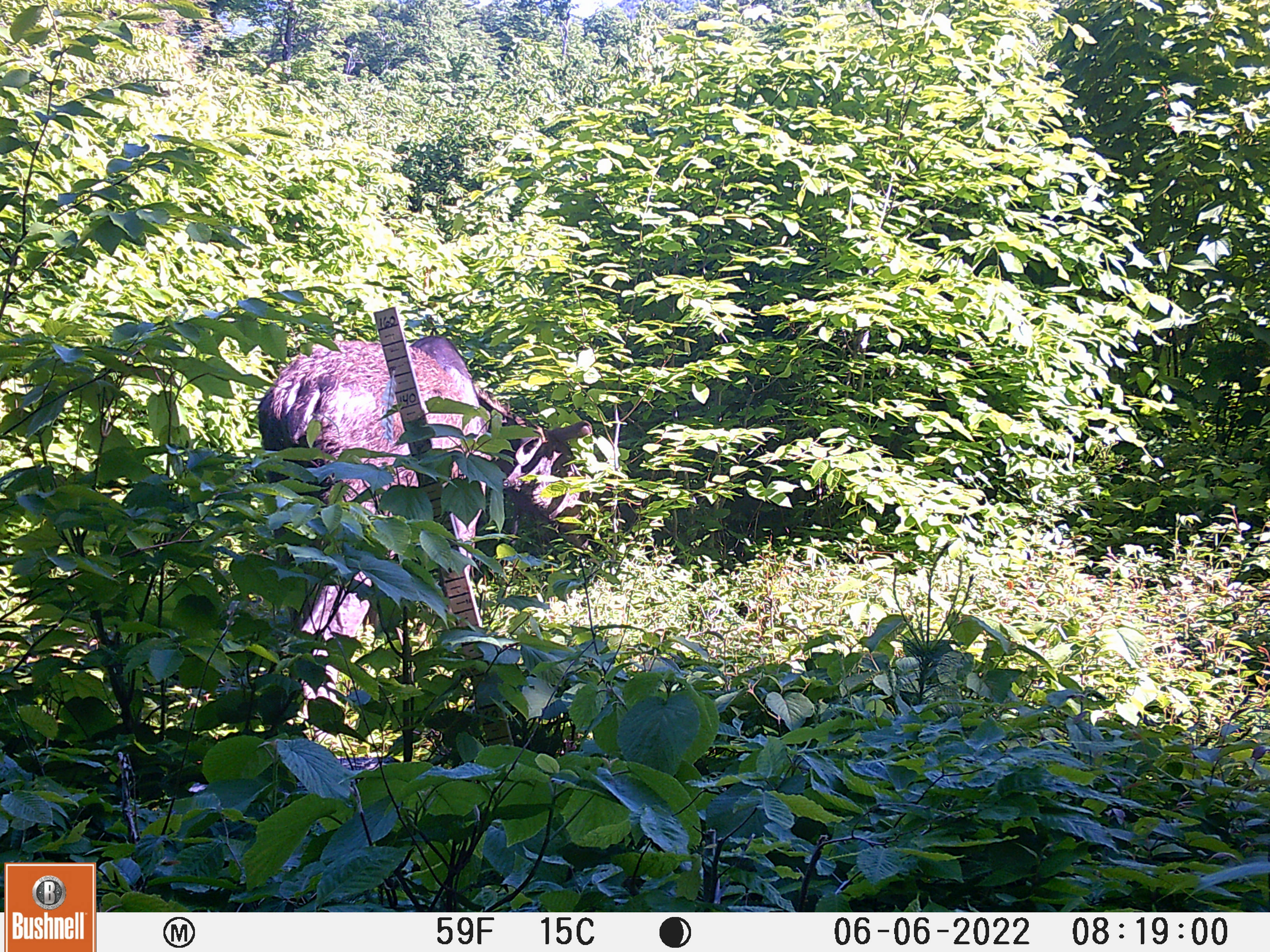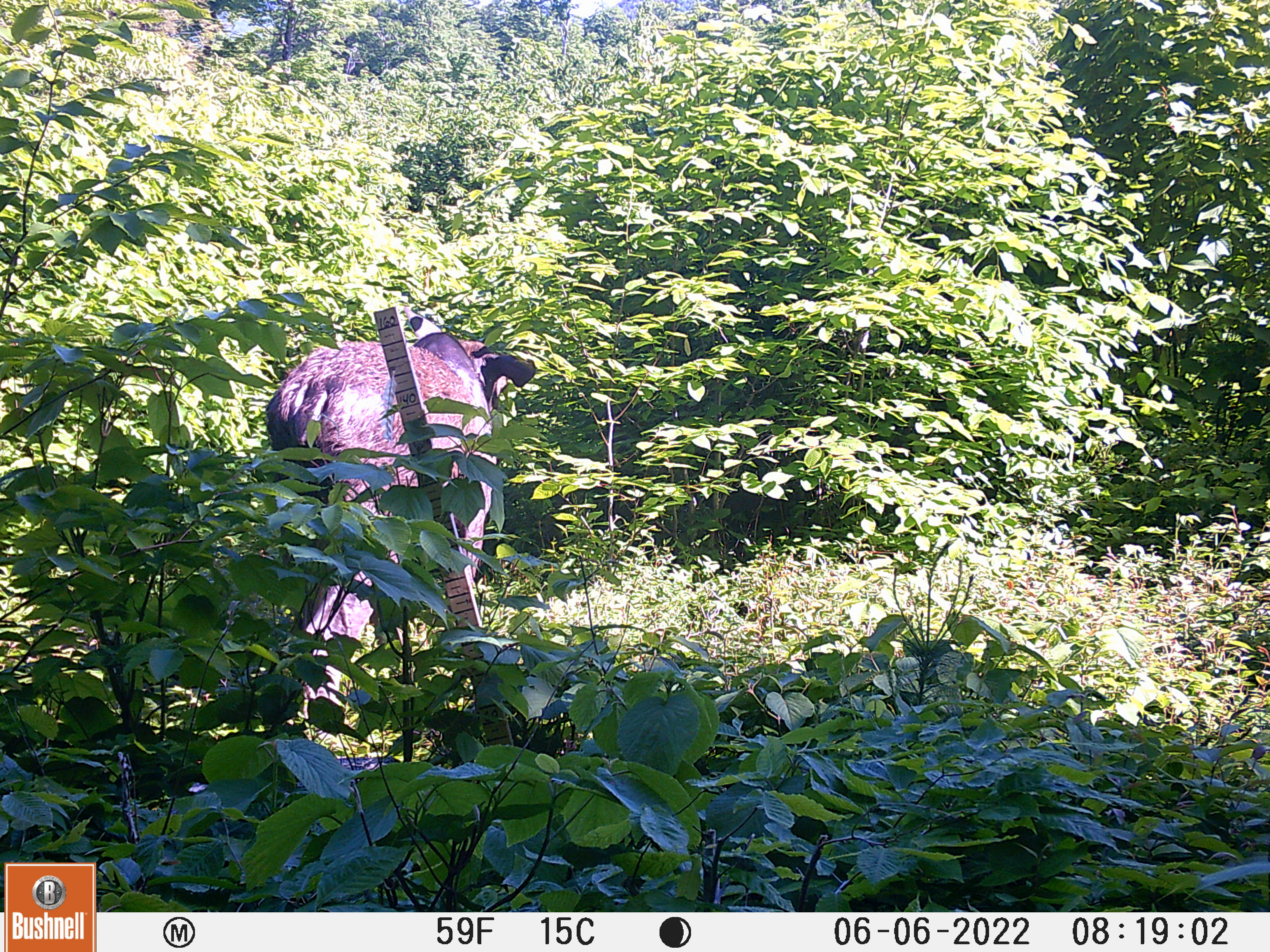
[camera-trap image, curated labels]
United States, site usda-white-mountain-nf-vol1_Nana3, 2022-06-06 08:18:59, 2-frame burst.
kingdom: Animalia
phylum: Chordata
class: Mammalia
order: Artiodactyla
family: Cervidae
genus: Alces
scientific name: Alces alces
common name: moose